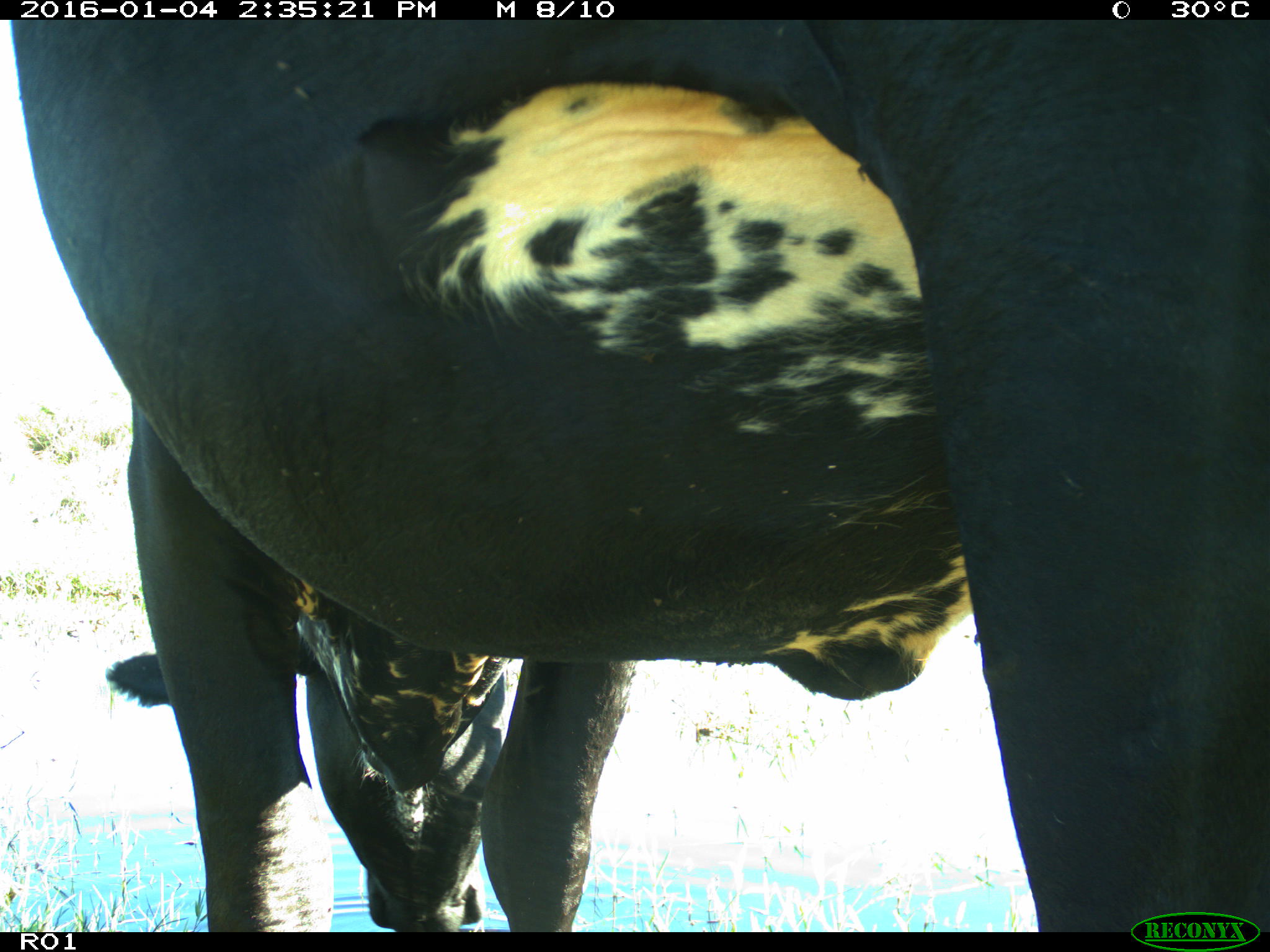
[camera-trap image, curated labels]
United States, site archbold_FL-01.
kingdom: Animalia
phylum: Chordata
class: Mammalia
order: Artiodactyla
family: Bovidae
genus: Bos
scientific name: Bos taurus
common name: domestic cow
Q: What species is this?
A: Bos taurus (domestic cow).